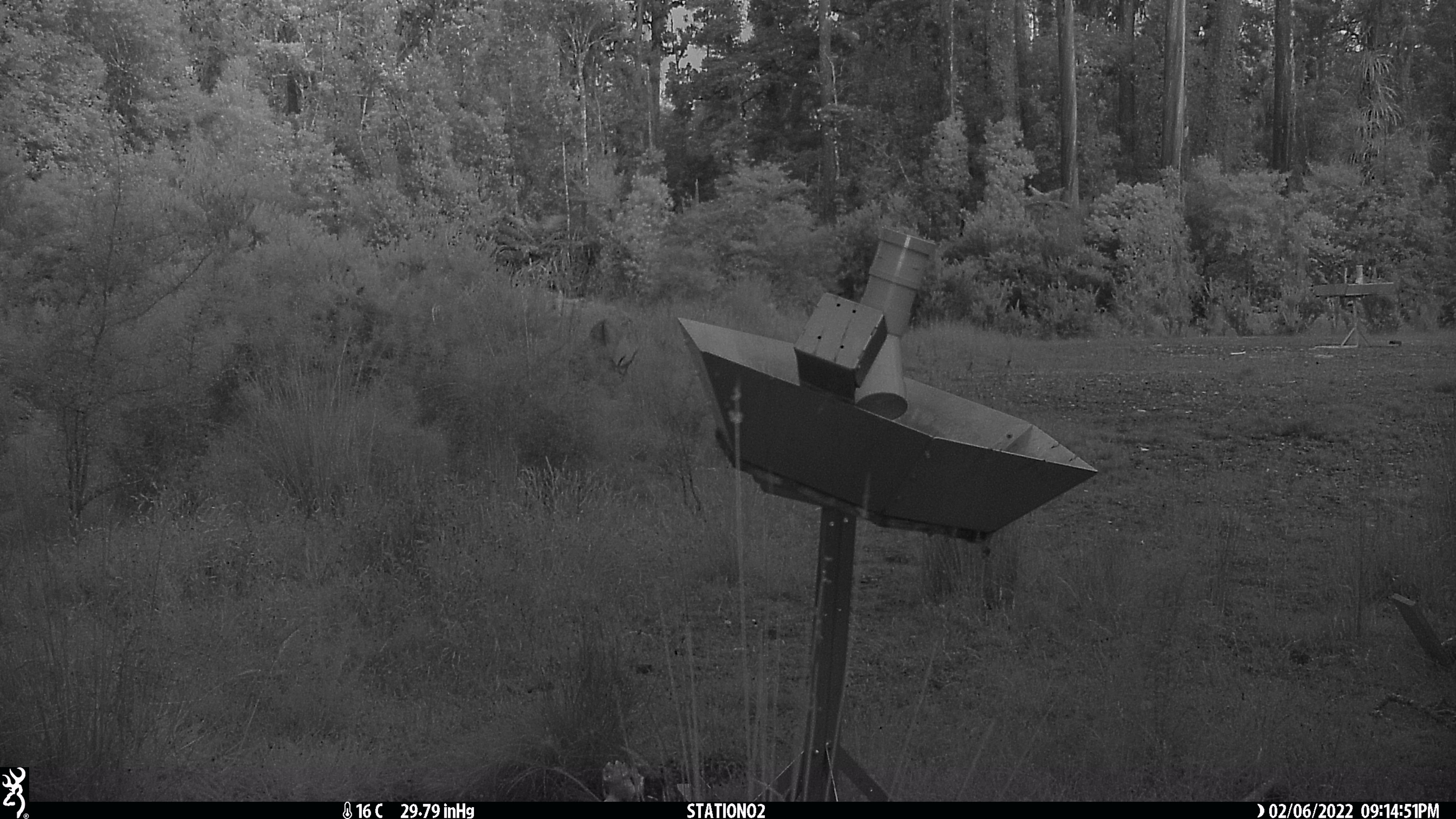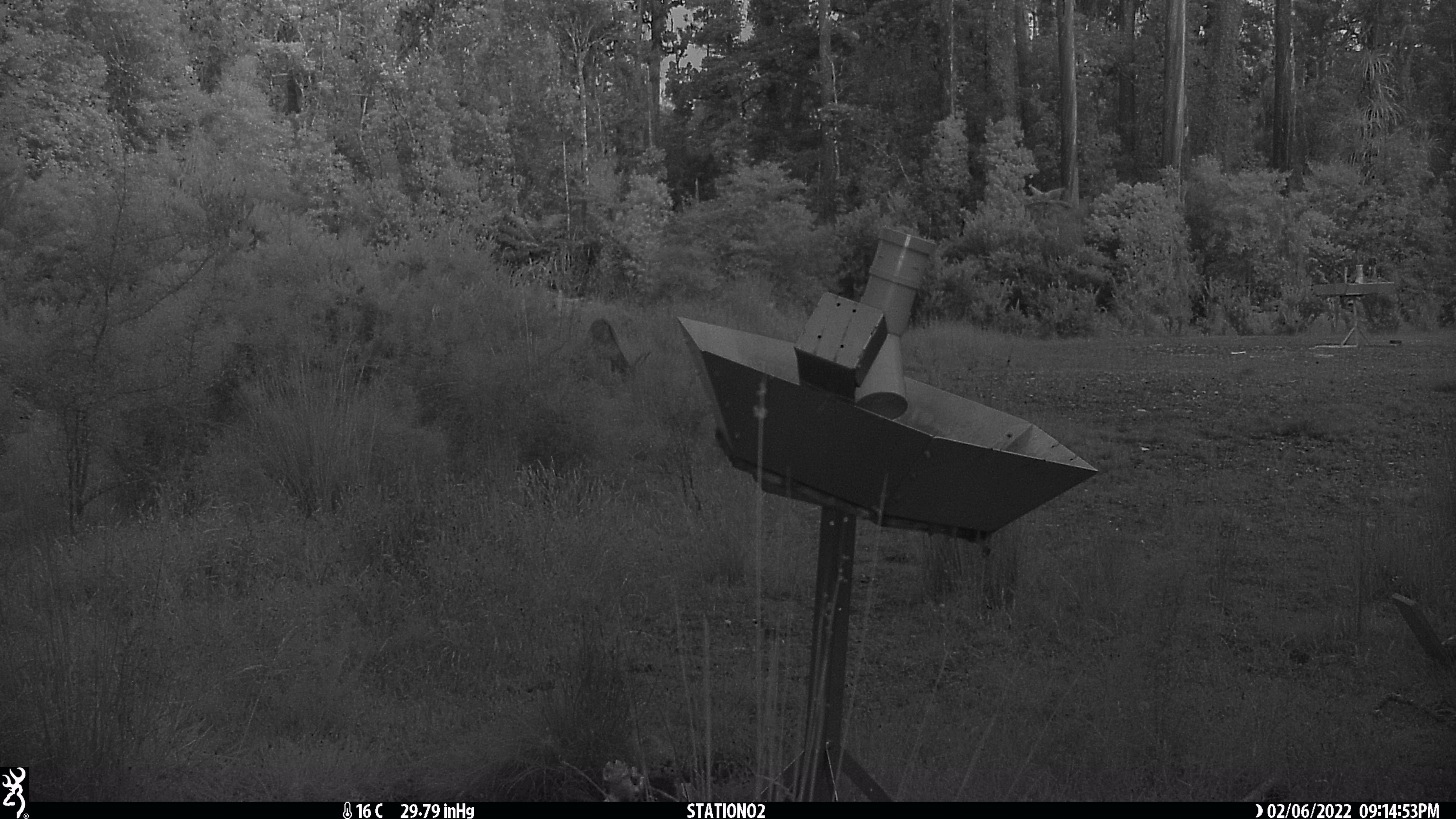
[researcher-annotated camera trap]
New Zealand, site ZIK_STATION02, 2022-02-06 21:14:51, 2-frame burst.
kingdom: Animalia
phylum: Chordata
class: Mammalia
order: Artiodactyla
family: Cervidae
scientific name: Cervidae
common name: deer